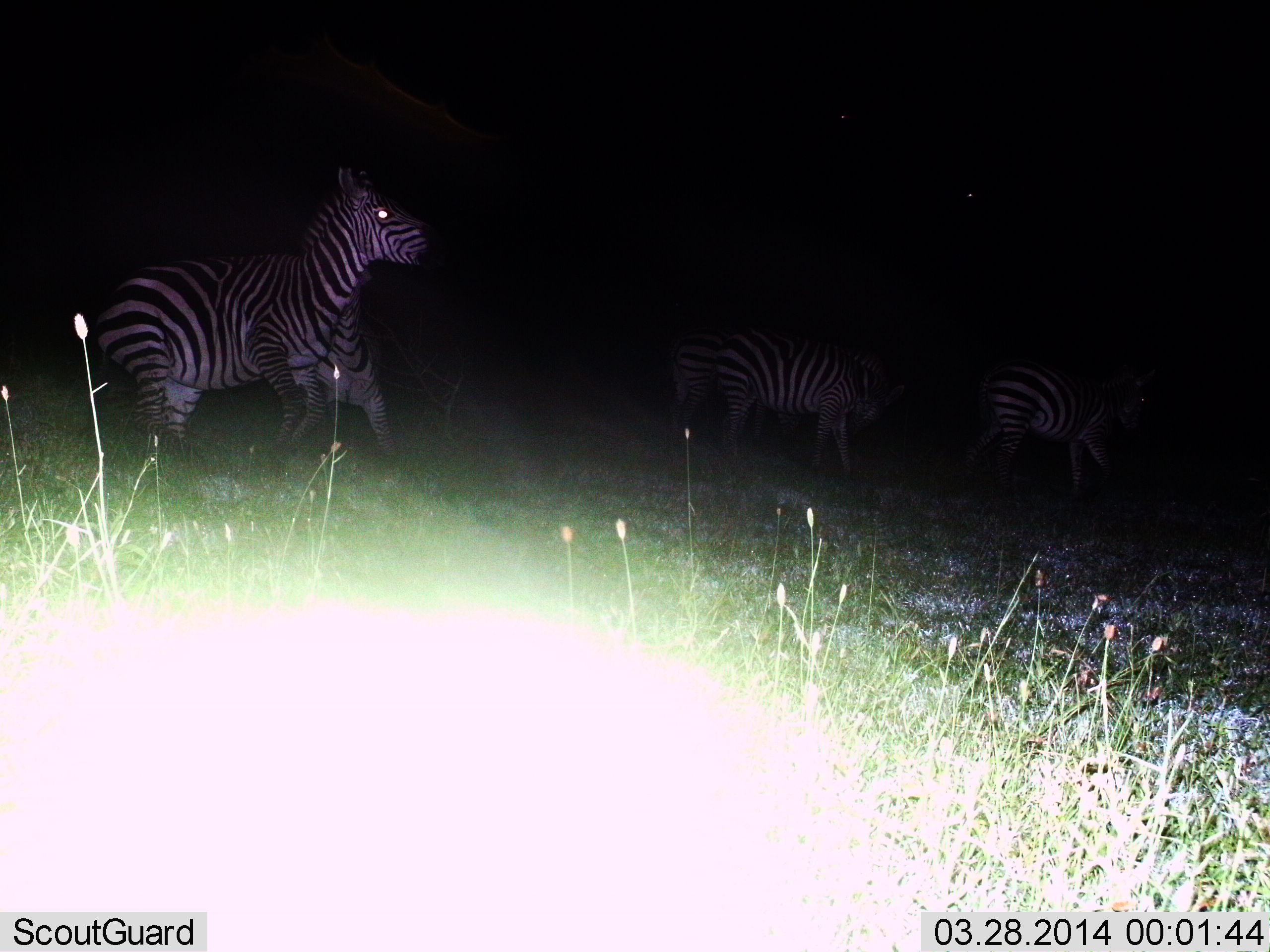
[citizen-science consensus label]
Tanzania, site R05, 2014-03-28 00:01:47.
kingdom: Animalia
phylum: Chordata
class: Mammalia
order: Perissodactyla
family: Equidae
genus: Equus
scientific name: Equus quagga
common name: plains zebra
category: zebra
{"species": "zebra (plains zebra) (Equus quagga)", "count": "4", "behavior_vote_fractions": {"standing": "30%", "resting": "0%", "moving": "80%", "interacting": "10%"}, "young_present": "0%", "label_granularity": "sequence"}